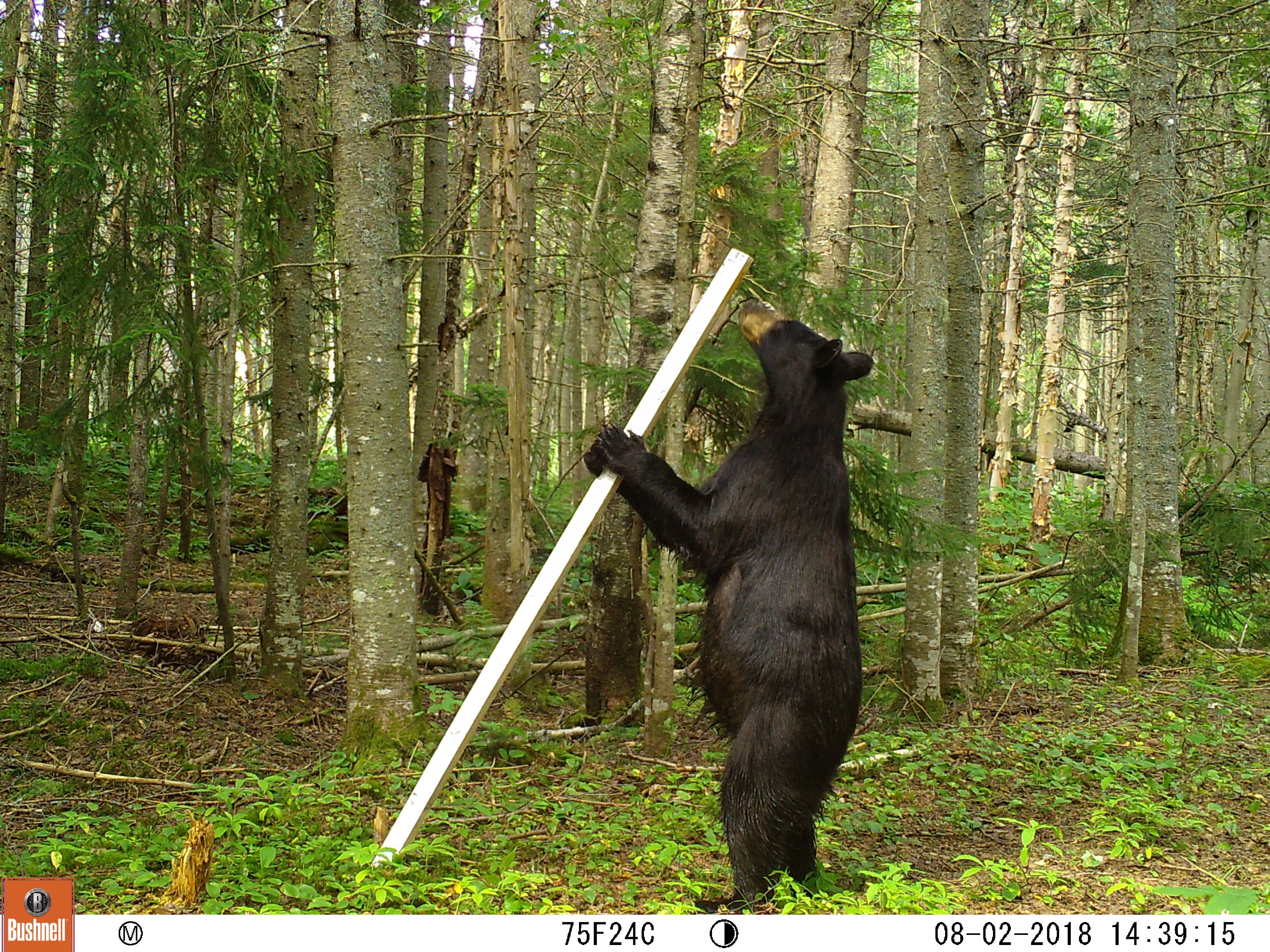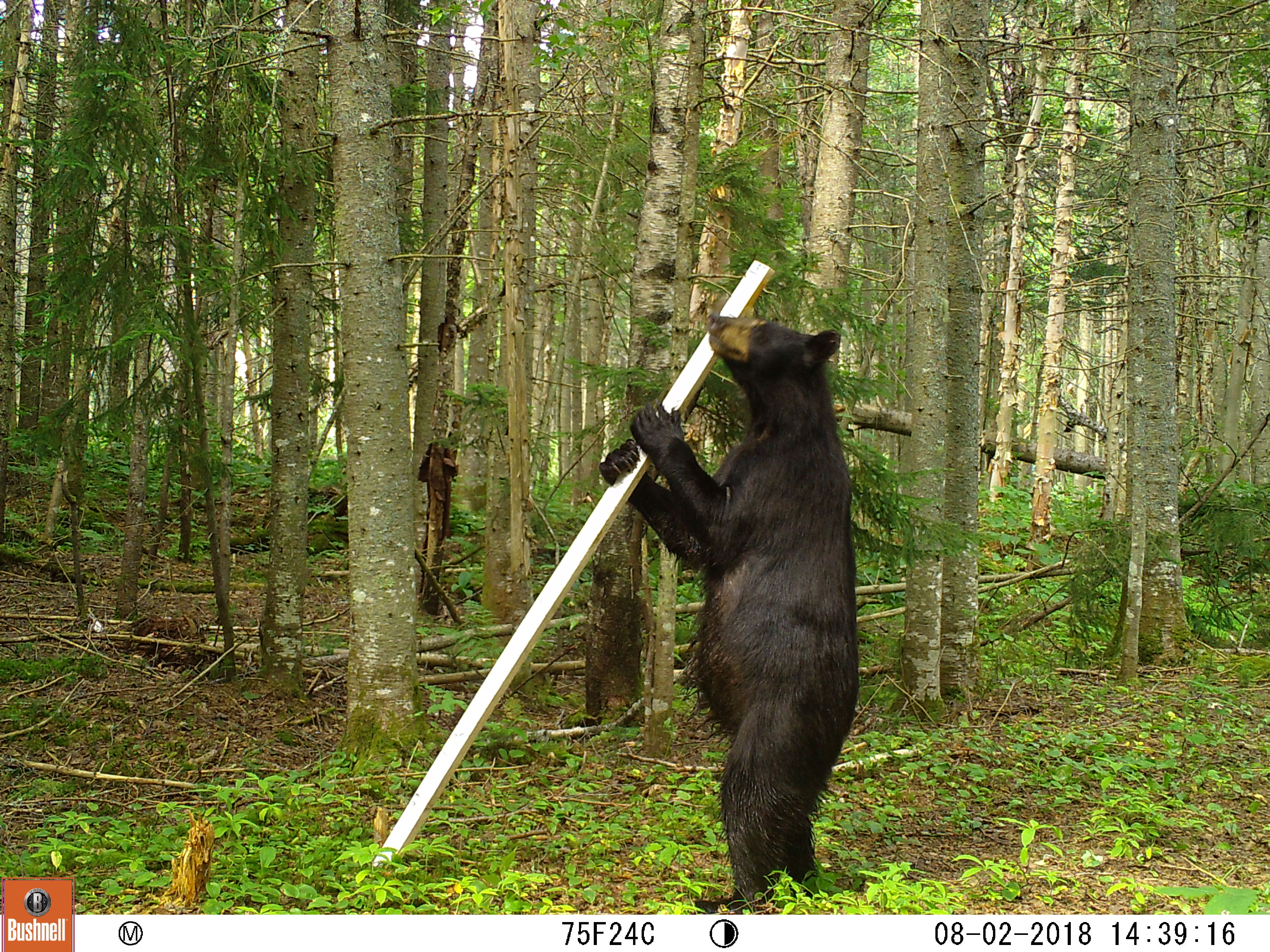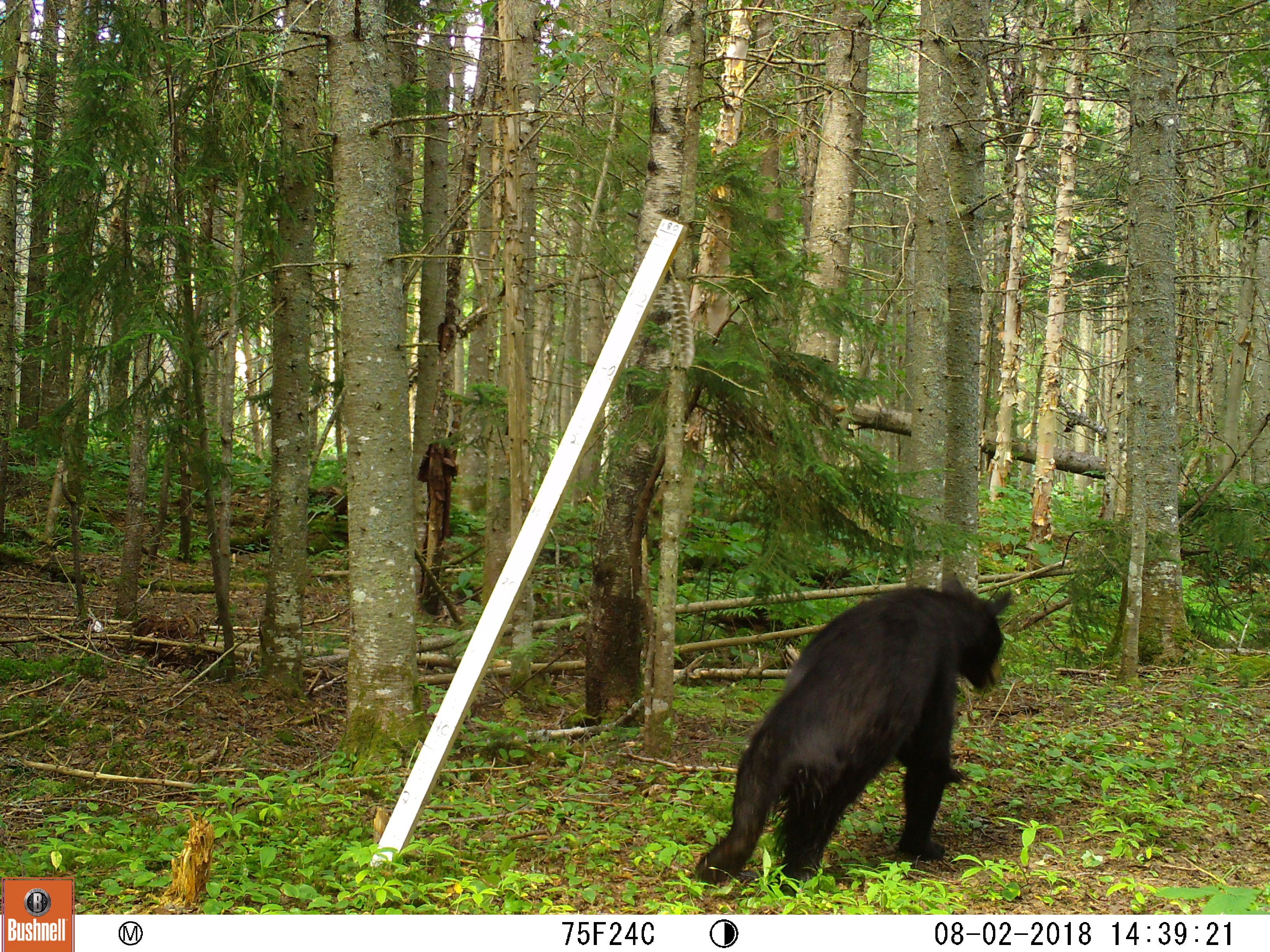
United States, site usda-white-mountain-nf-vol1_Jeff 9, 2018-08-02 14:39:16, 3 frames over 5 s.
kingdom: Animalia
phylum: Chordata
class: Mammalia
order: Carnivora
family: Ursidae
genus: Ursus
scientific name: Ursus americanus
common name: black bear